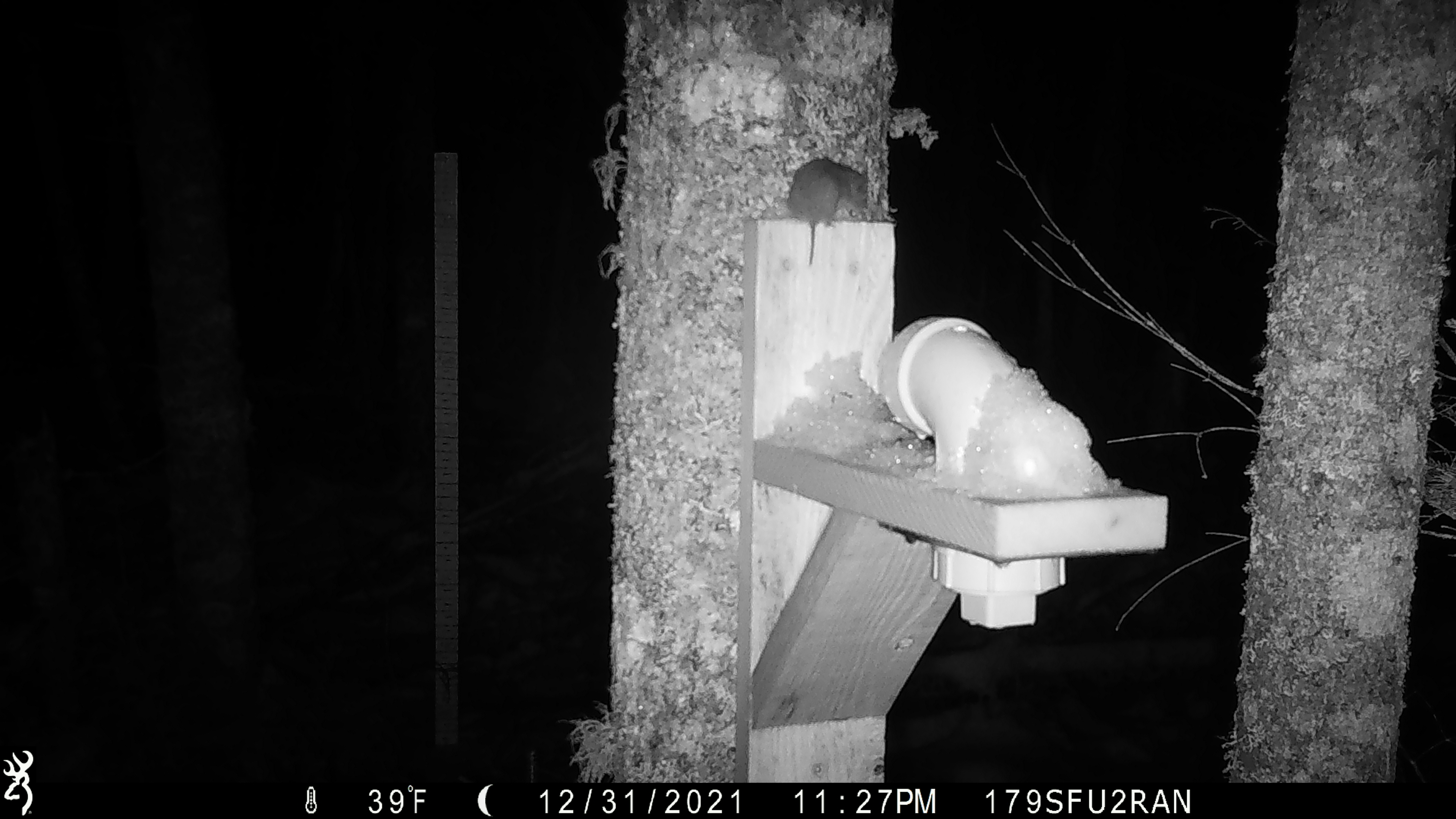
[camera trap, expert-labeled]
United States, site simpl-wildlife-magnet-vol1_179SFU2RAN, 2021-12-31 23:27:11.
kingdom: Animalia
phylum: Chordata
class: Mammalia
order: Rodentia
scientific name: Rodentia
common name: mouse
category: mouse sp.